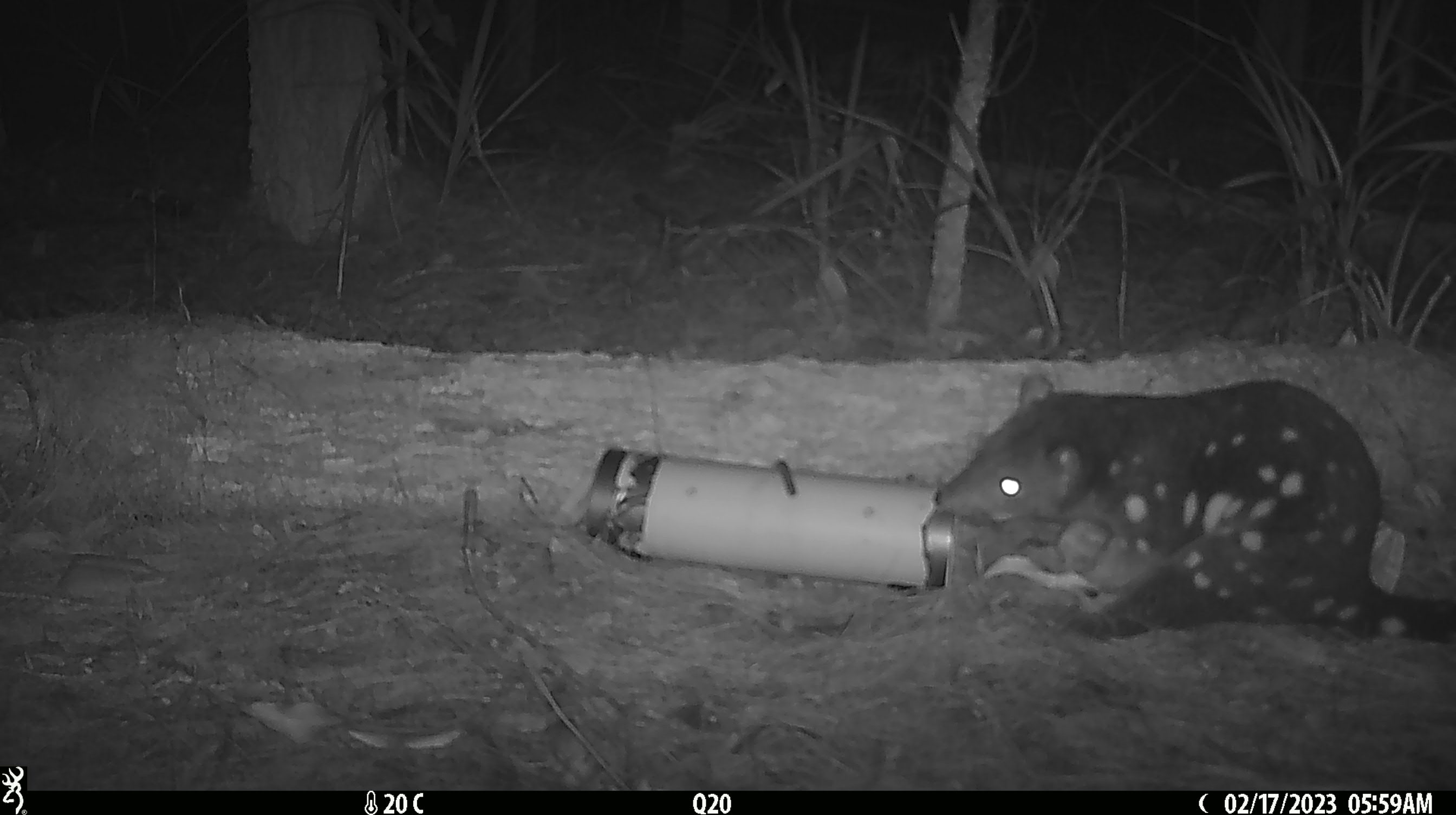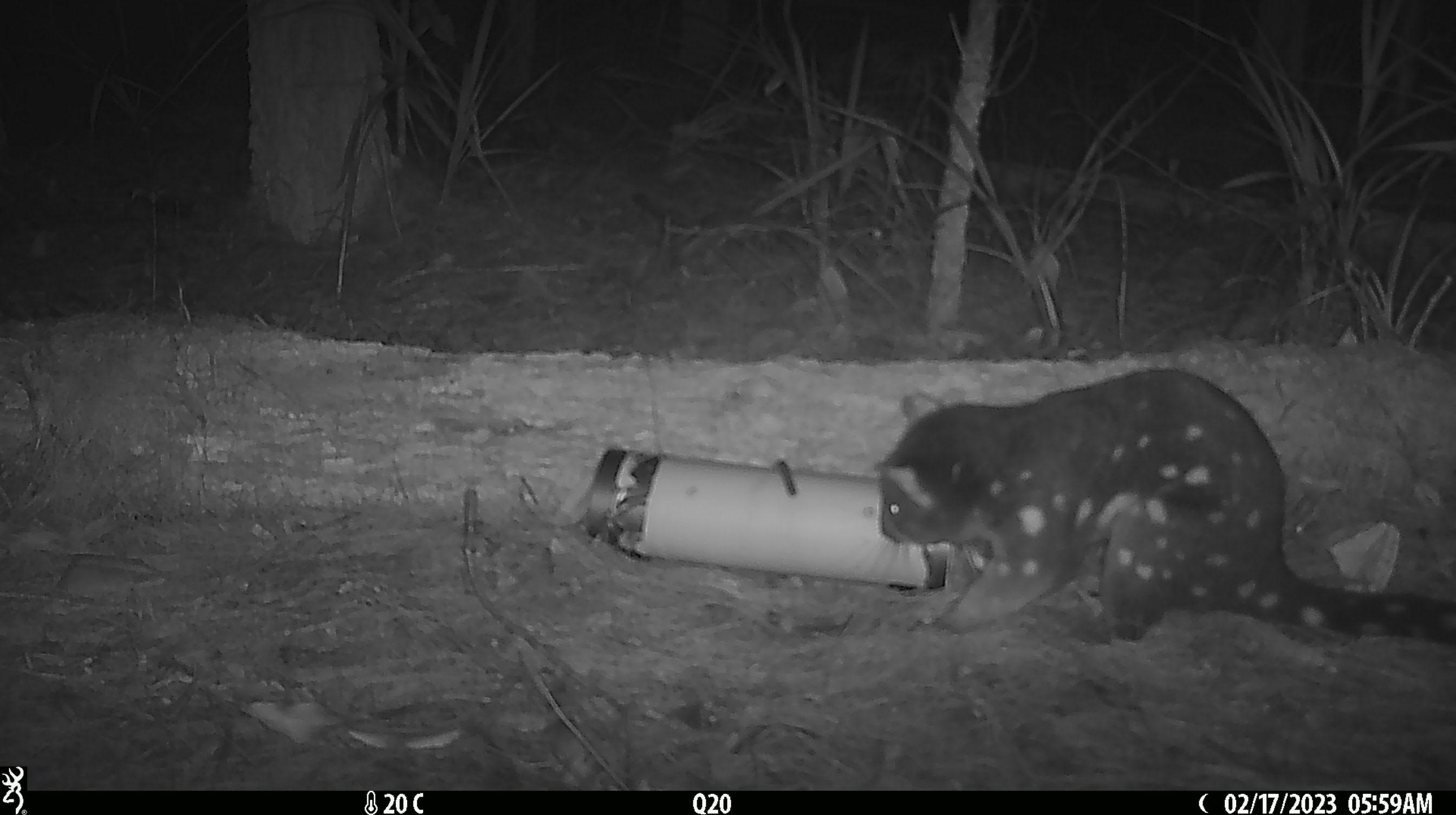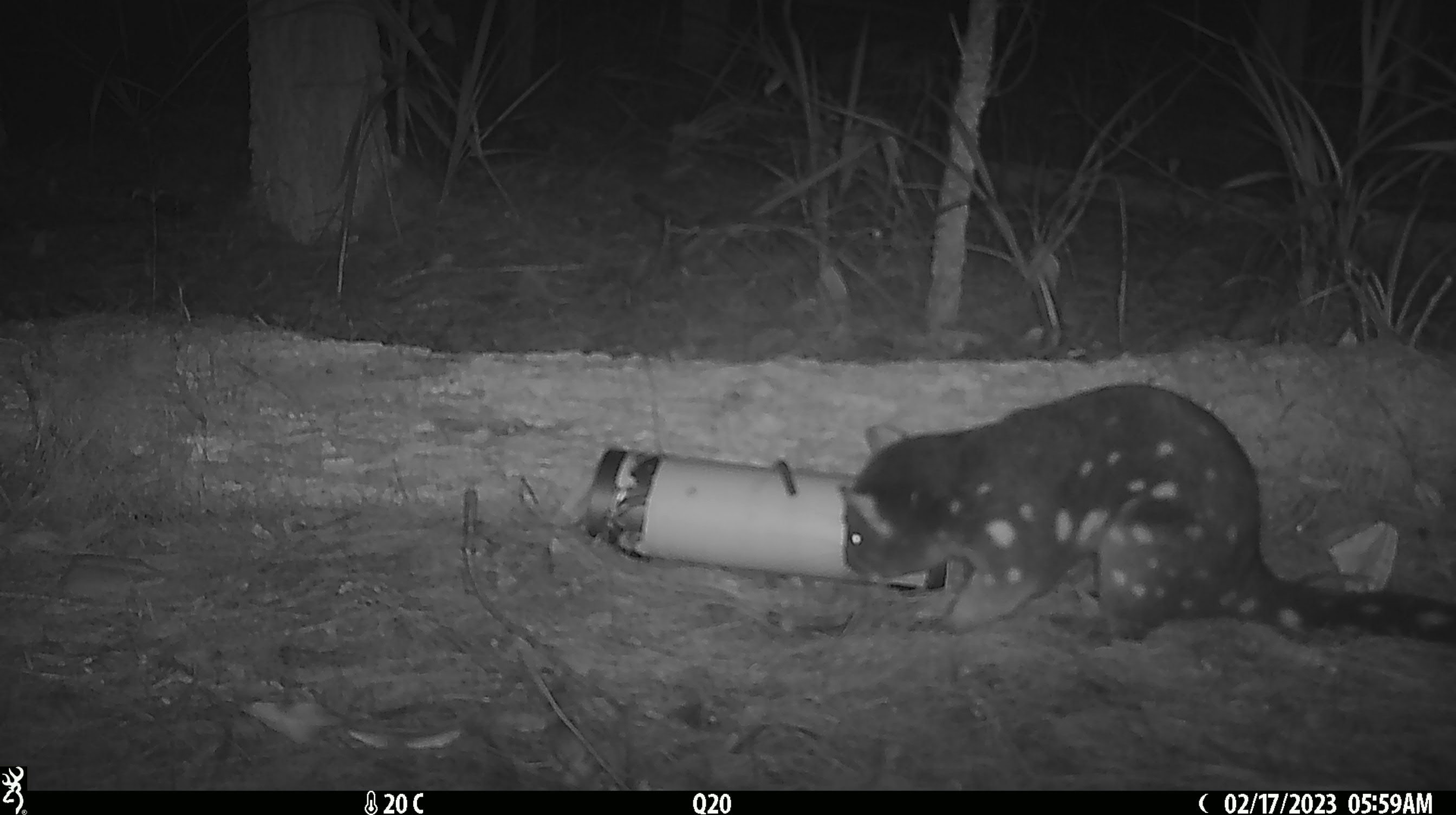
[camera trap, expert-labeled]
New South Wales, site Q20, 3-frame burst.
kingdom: Animalia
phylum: Chordata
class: Mammalia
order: Dasyuromorphia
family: Dasyuridae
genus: Dasyurus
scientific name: Dasyurus maculatus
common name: spotted-tailed quoll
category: quoll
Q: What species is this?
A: Quoll (spotted-tailed quoll) (Dasyurus maculatus).